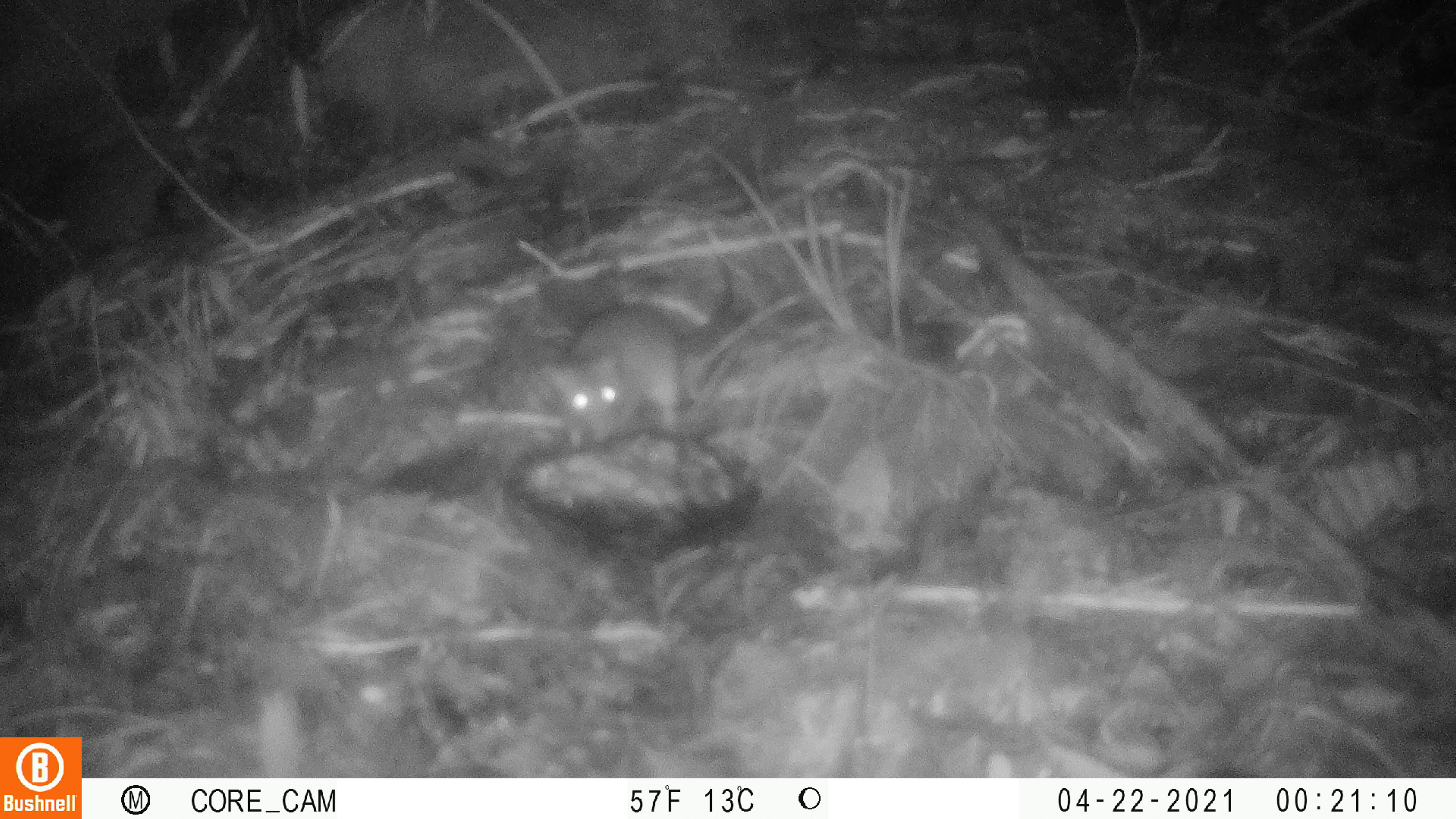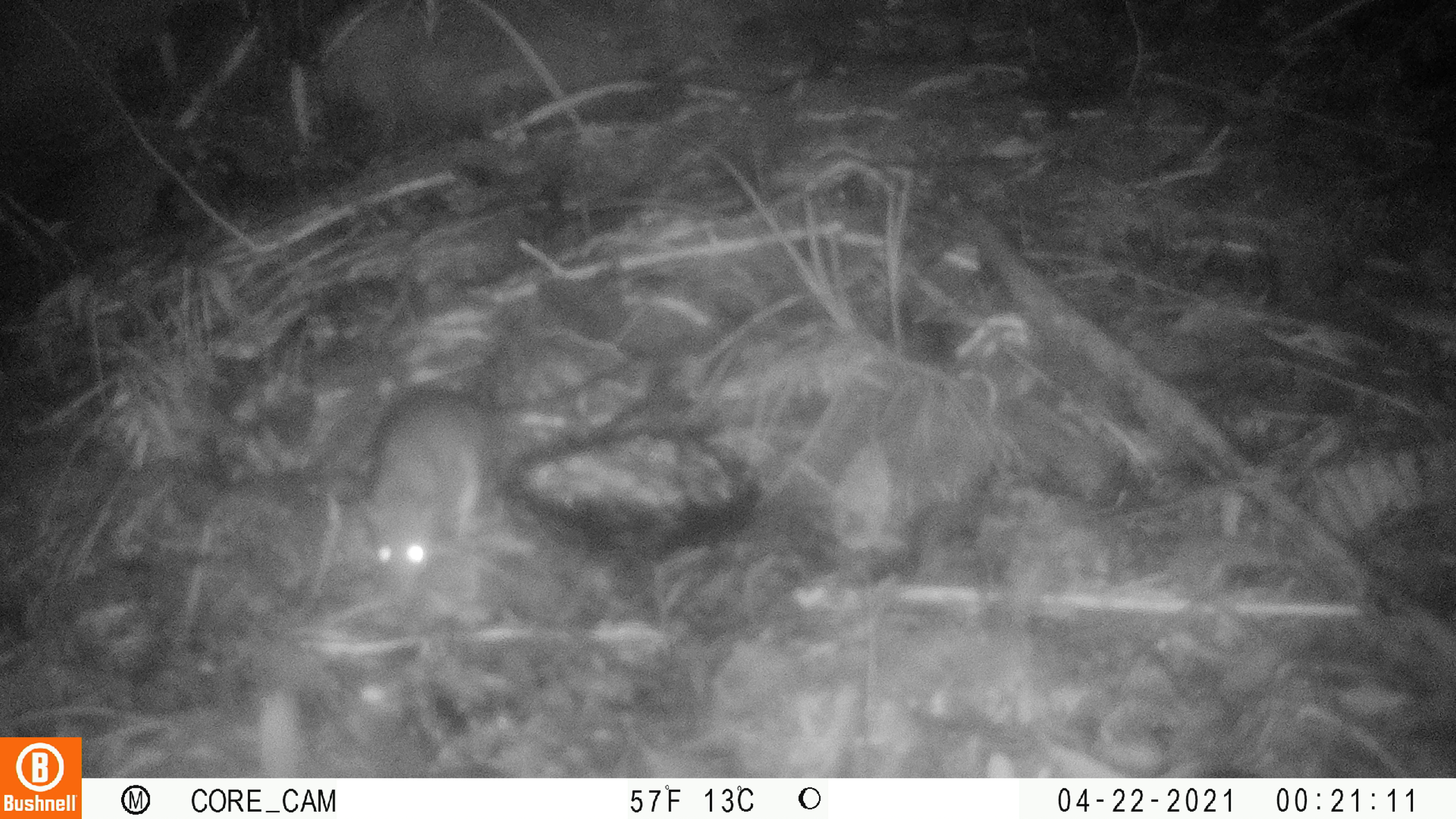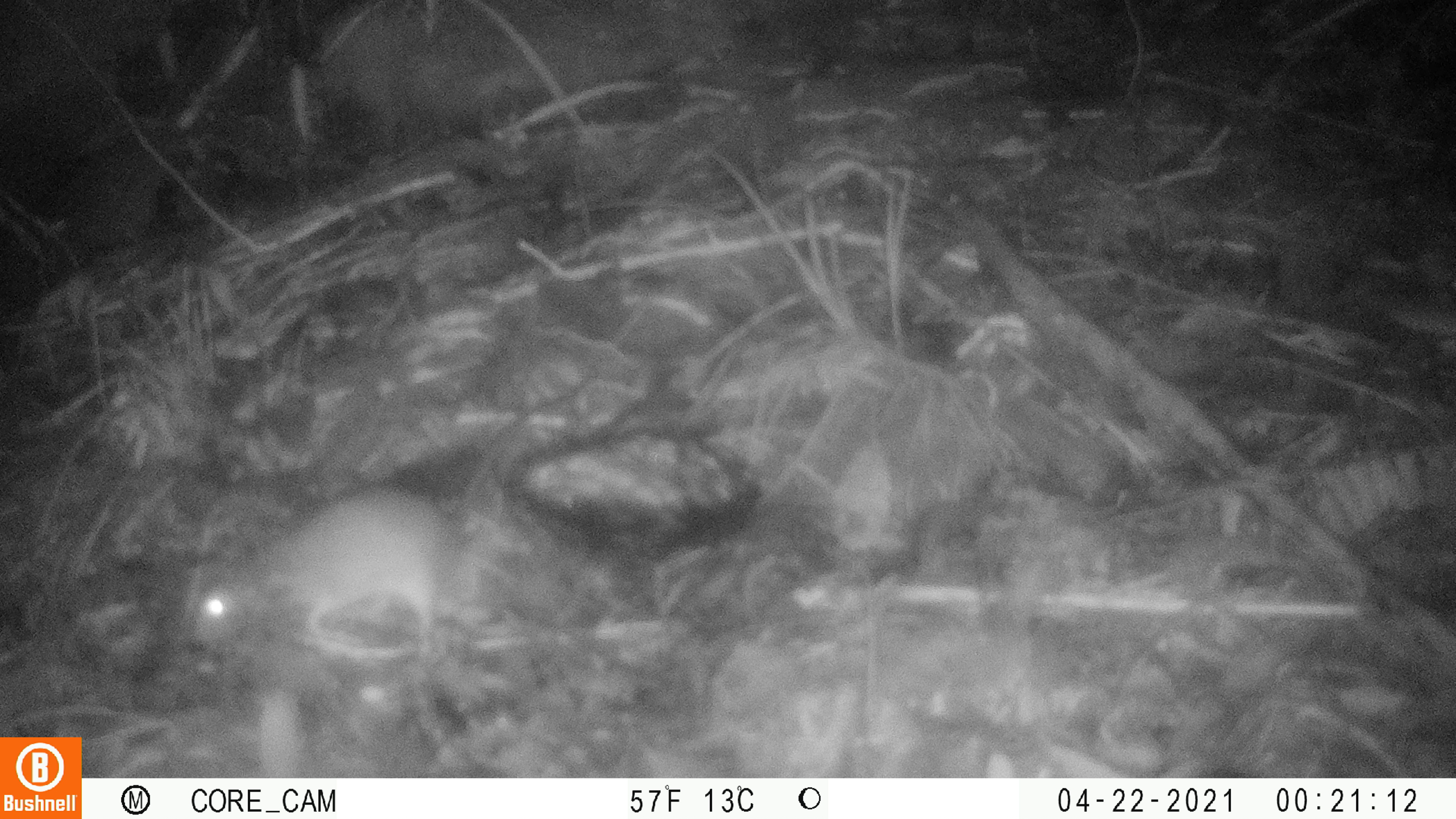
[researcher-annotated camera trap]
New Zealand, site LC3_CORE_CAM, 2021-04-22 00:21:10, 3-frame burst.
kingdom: Animalia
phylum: Chordata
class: Mammalia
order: Rodentia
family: Muridae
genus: Rattus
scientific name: Rattus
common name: rat